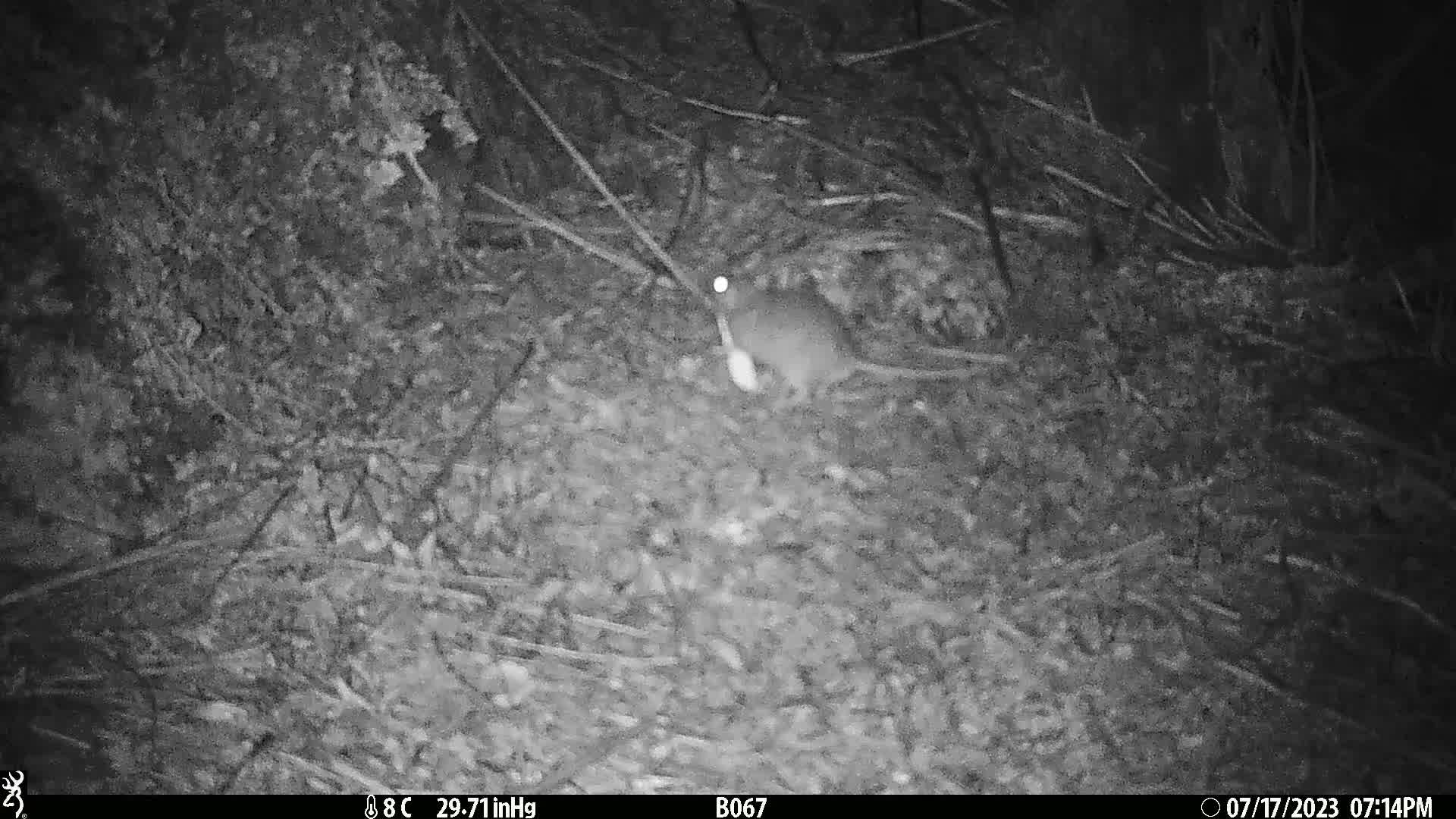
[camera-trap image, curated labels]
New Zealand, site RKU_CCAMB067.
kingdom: Animalia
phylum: Chordata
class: Mammalia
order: Rodentia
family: Muridae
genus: Rattus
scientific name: Rattus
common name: rat